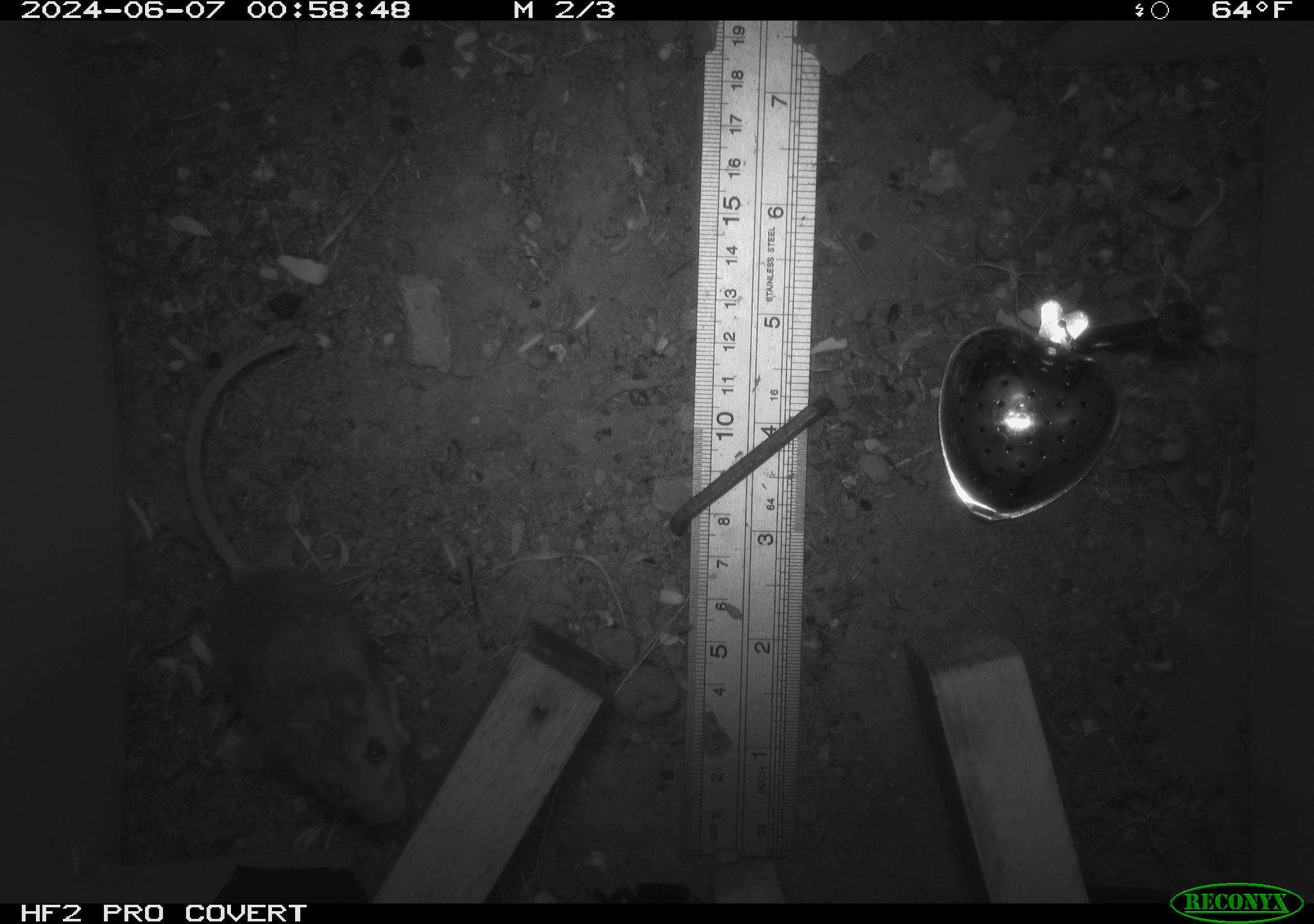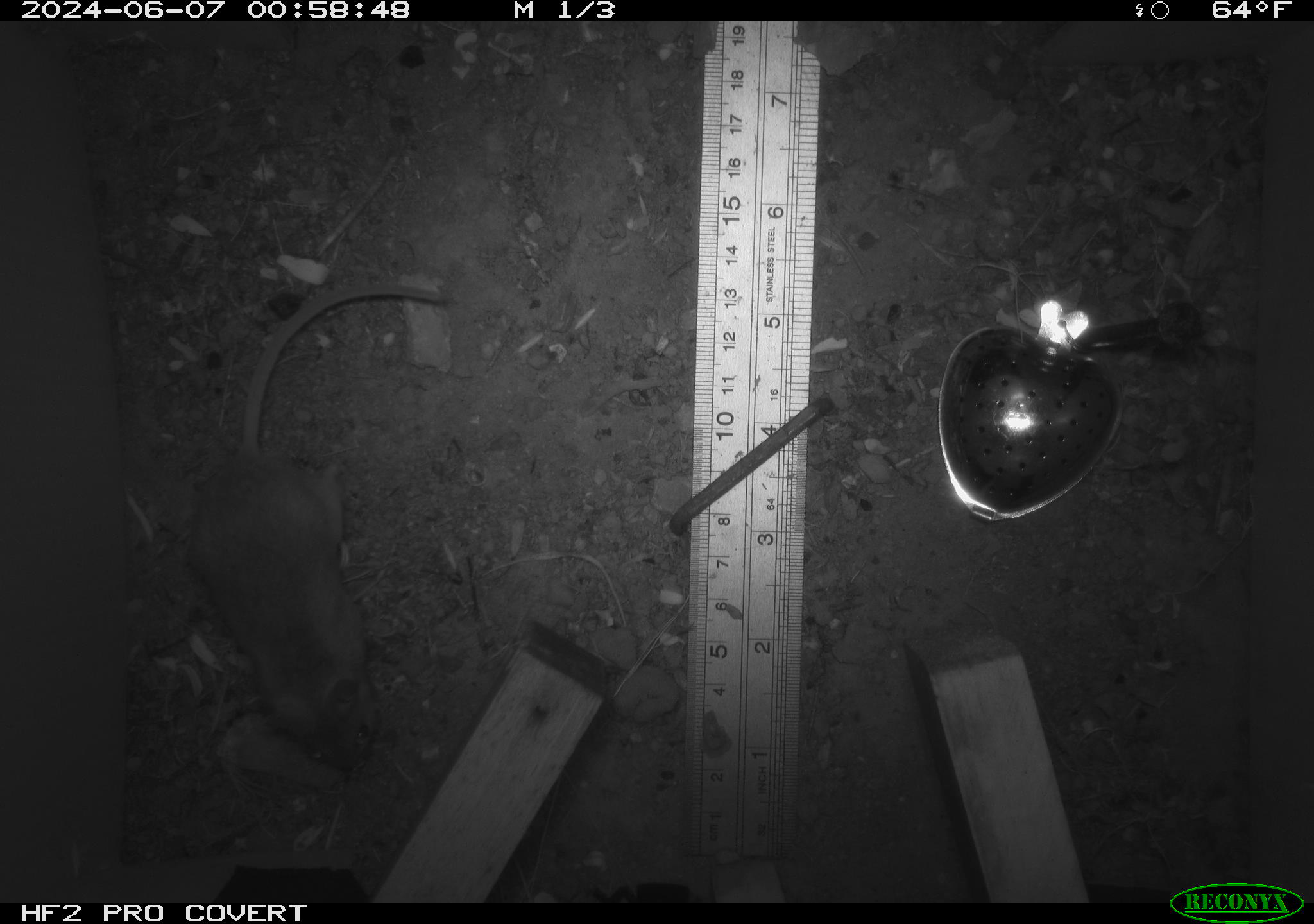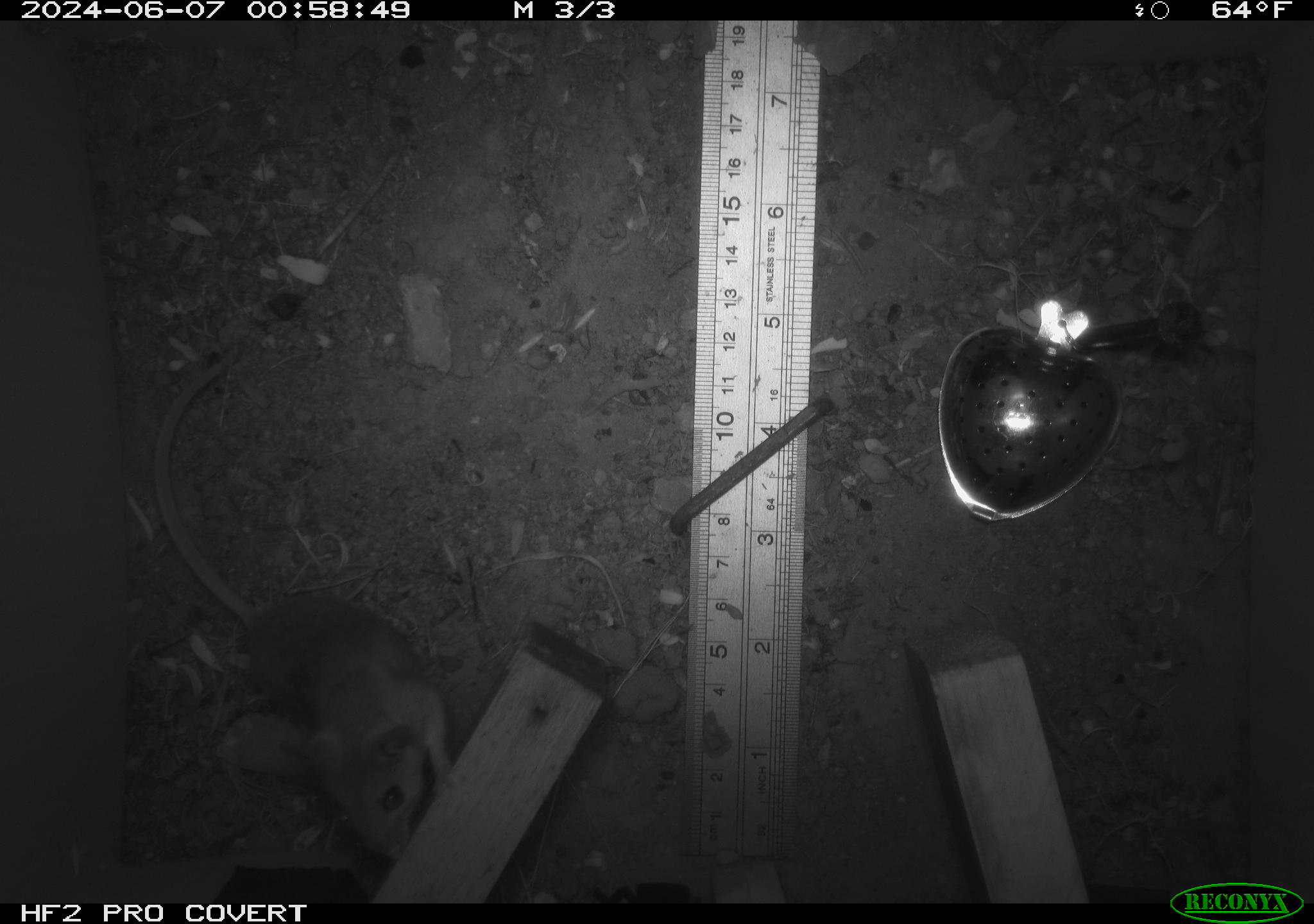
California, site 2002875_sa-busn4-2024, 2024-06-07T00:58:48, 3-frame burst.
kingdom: Animalia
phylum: Chordata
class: Mammalia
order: Rodentia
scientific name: Rodentia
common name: rodent